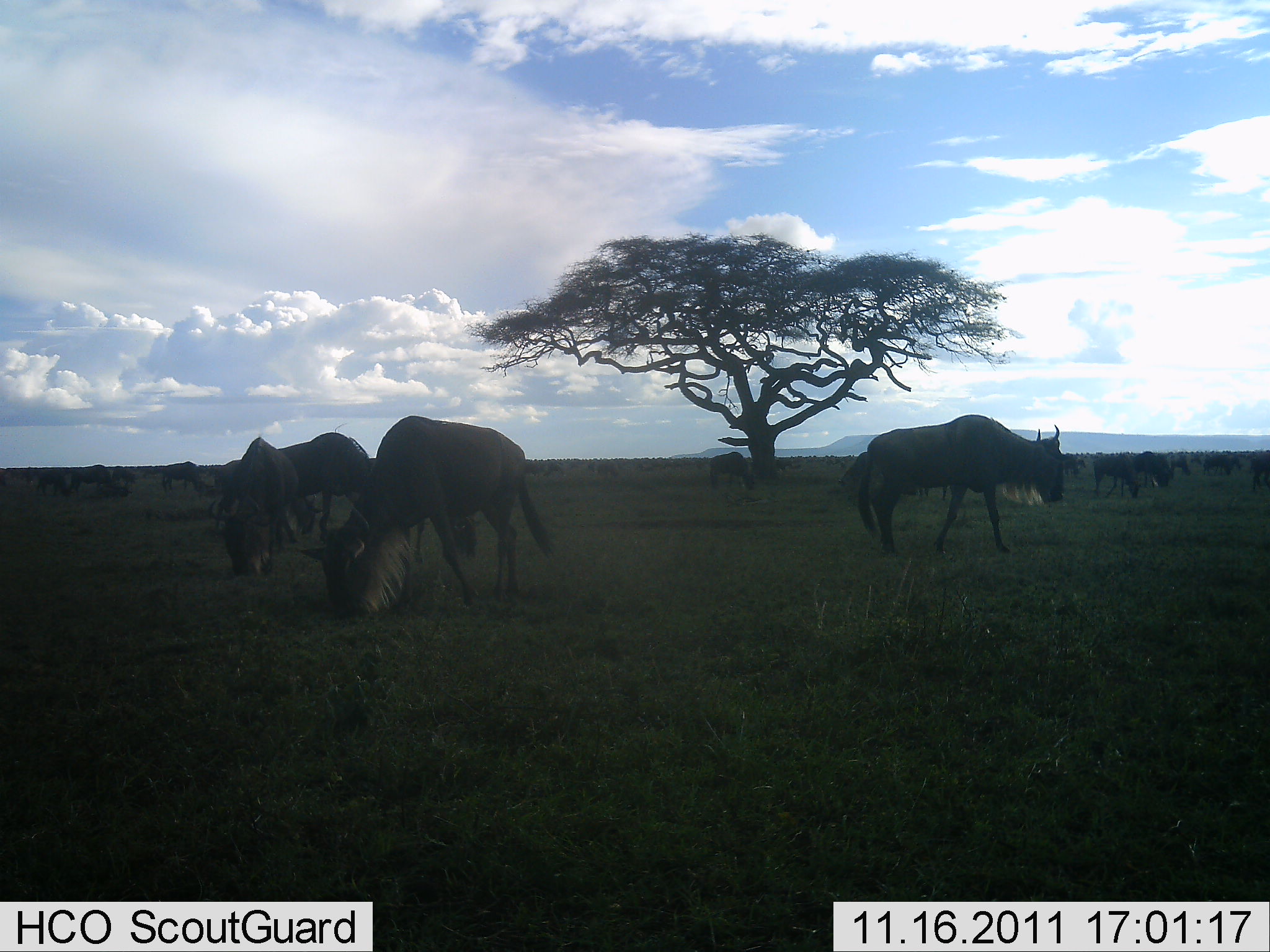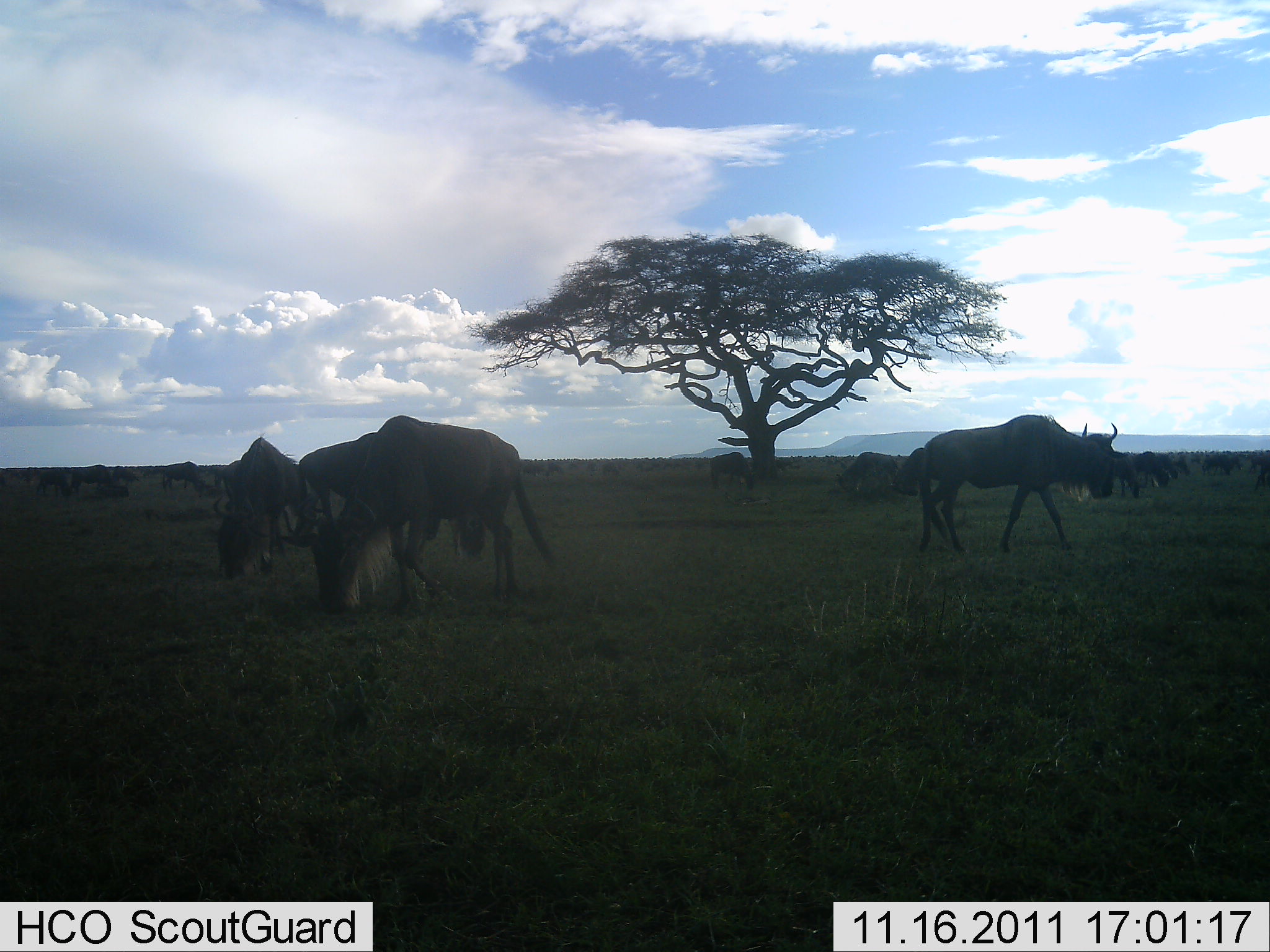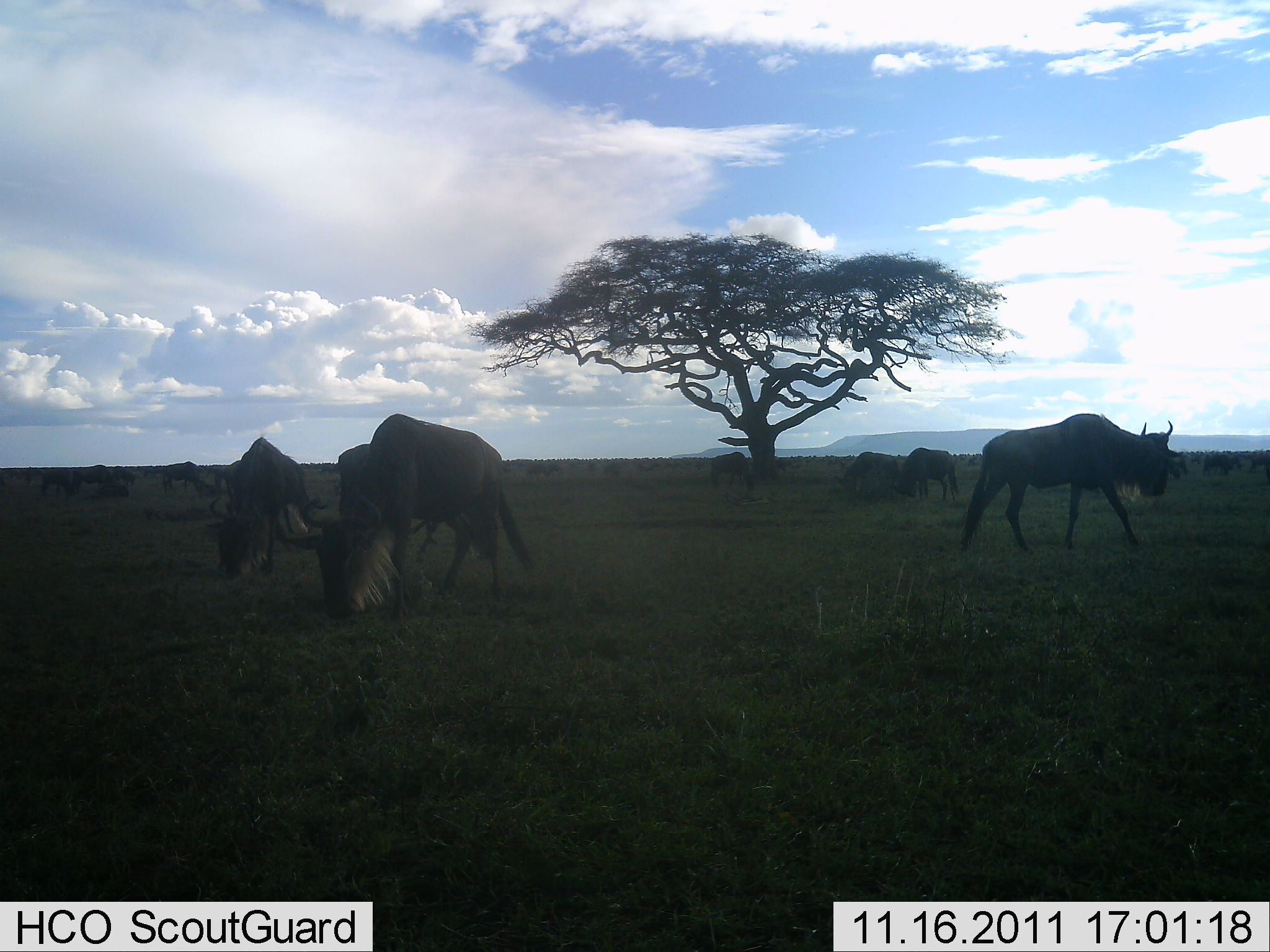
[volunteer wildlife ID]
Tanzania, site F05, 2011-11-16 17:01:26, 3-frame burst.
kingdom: Animalia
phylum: Chordata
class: Mammalia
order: Artiodactyla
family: Bovidae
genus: Connochaetes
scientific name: Connochaetes taurinus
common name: blue wildebeest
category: wildebeest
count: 11-50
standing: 53%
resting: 7%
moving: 60%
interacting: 0%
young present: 0%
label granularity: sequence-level